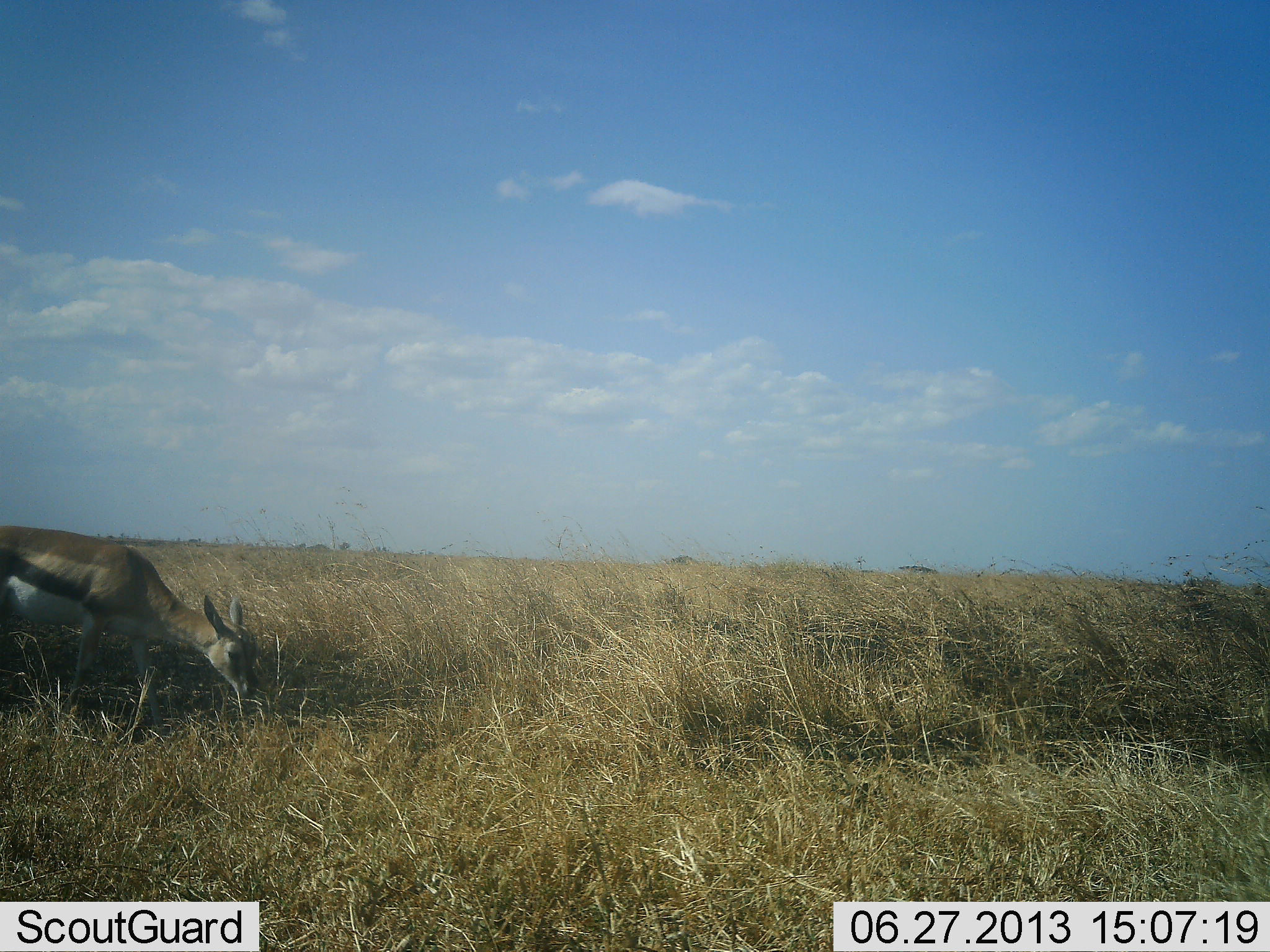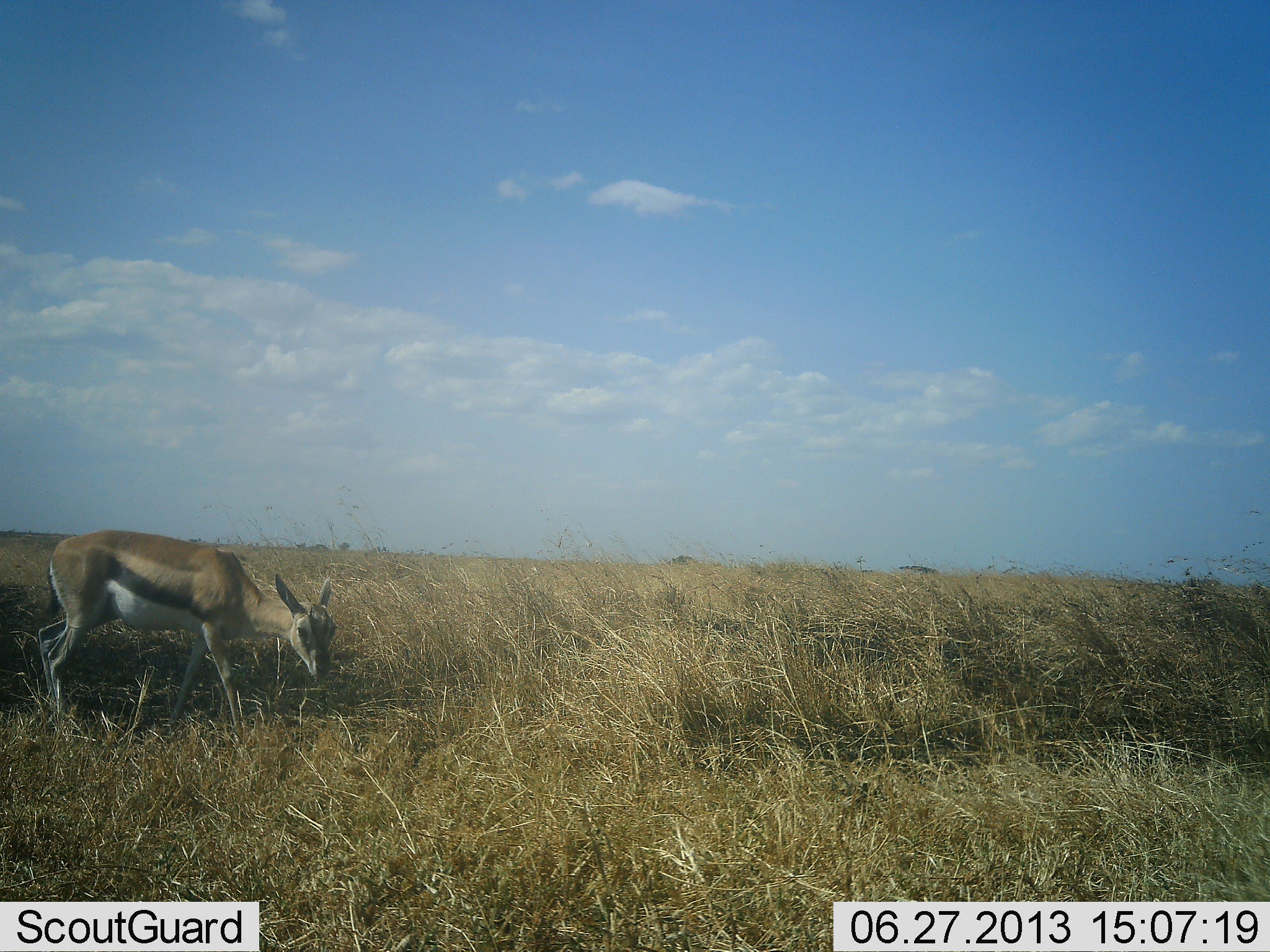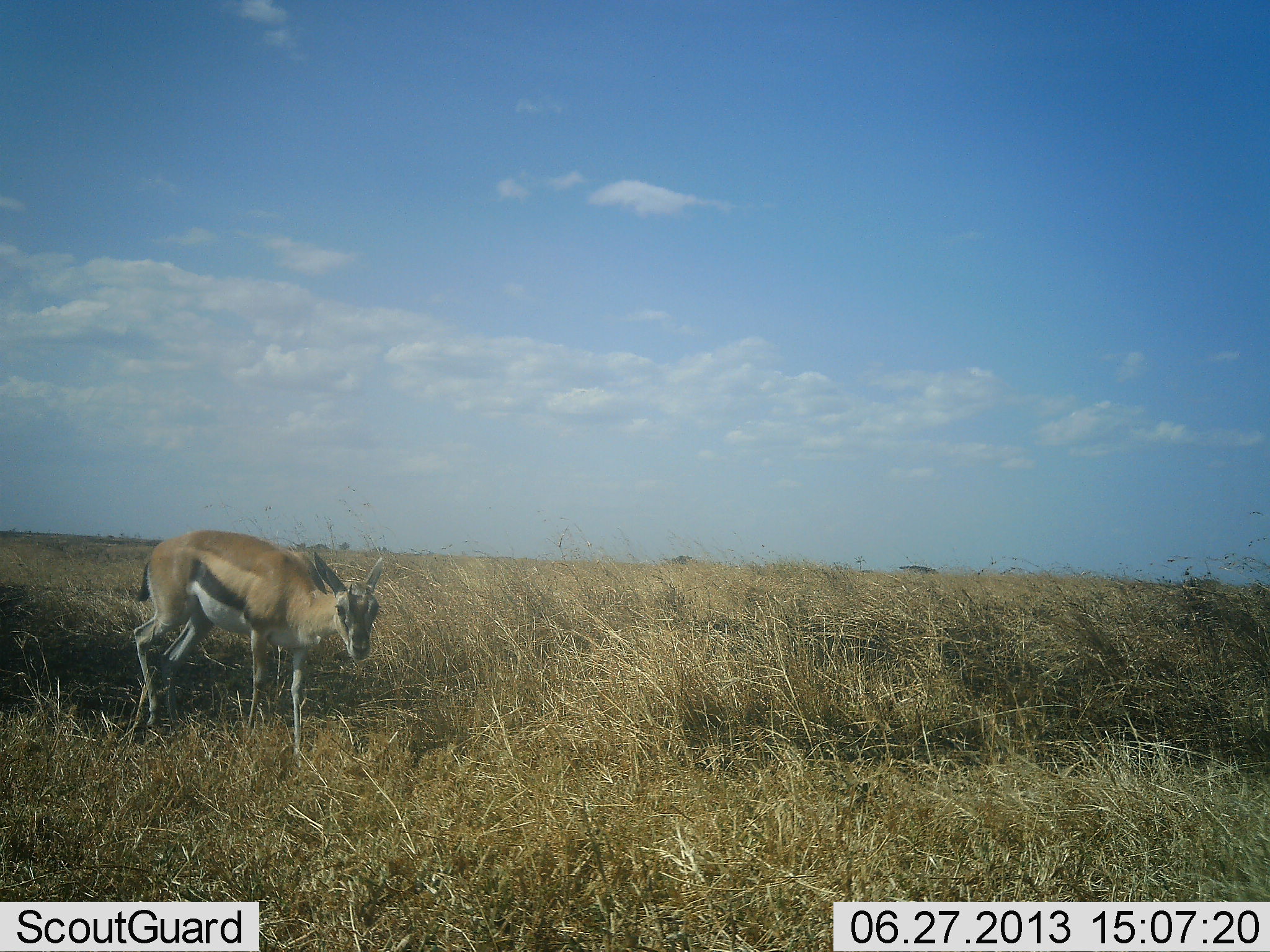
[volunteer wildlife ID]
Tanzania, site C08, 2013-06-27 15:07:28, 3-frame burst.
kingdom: Animalia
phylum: Chordata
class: Mammalia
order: Artiodactyla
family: Bovidae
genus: Eudorcas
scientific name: Eudorcas thomsonii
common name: thomson's gazelle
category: gazellethomsons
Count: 1.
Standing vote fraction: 3%.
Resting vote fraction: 0%.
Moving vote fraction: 72%.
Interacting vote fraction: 0%.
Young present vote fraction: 3%.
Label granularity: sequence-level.